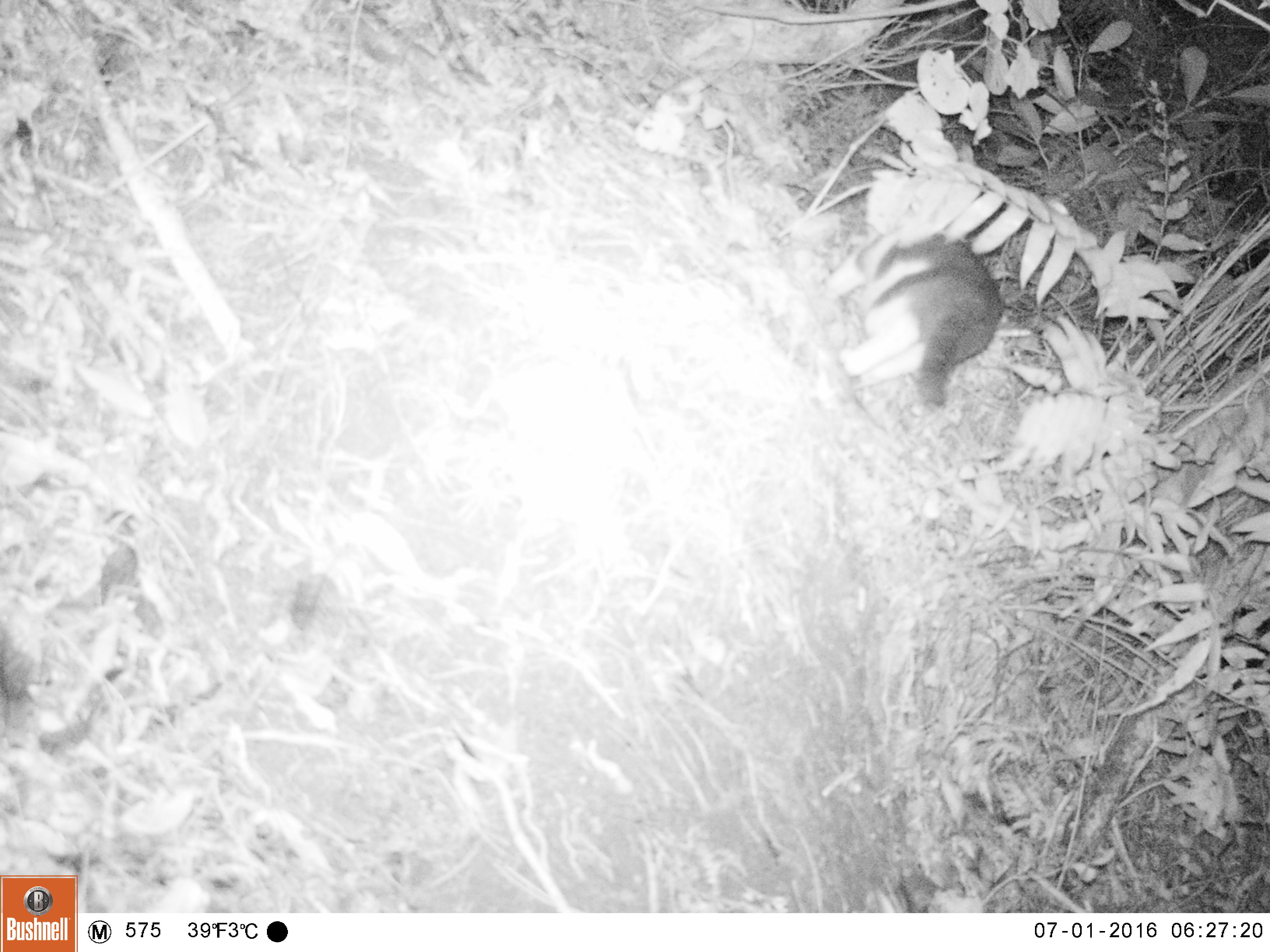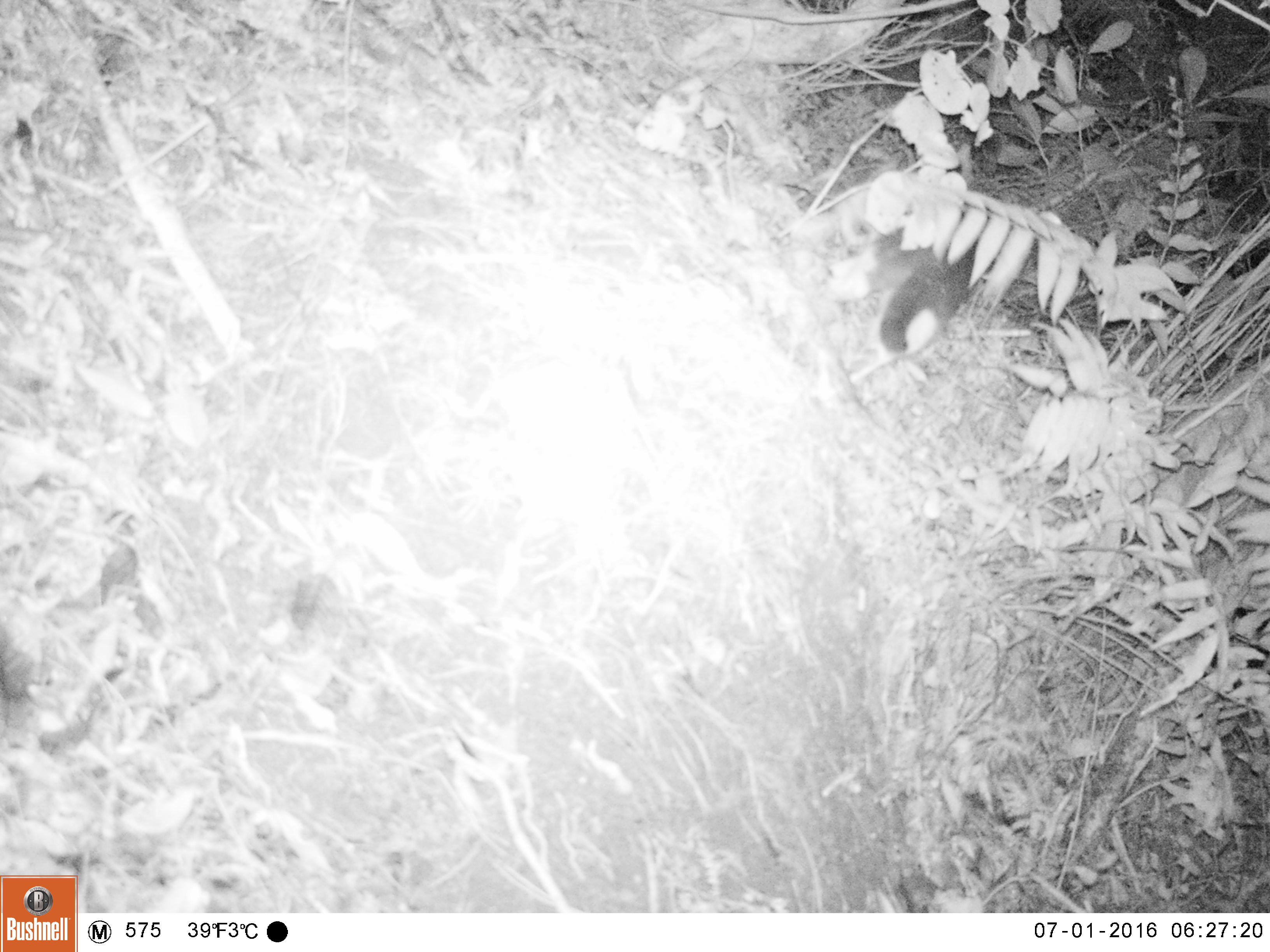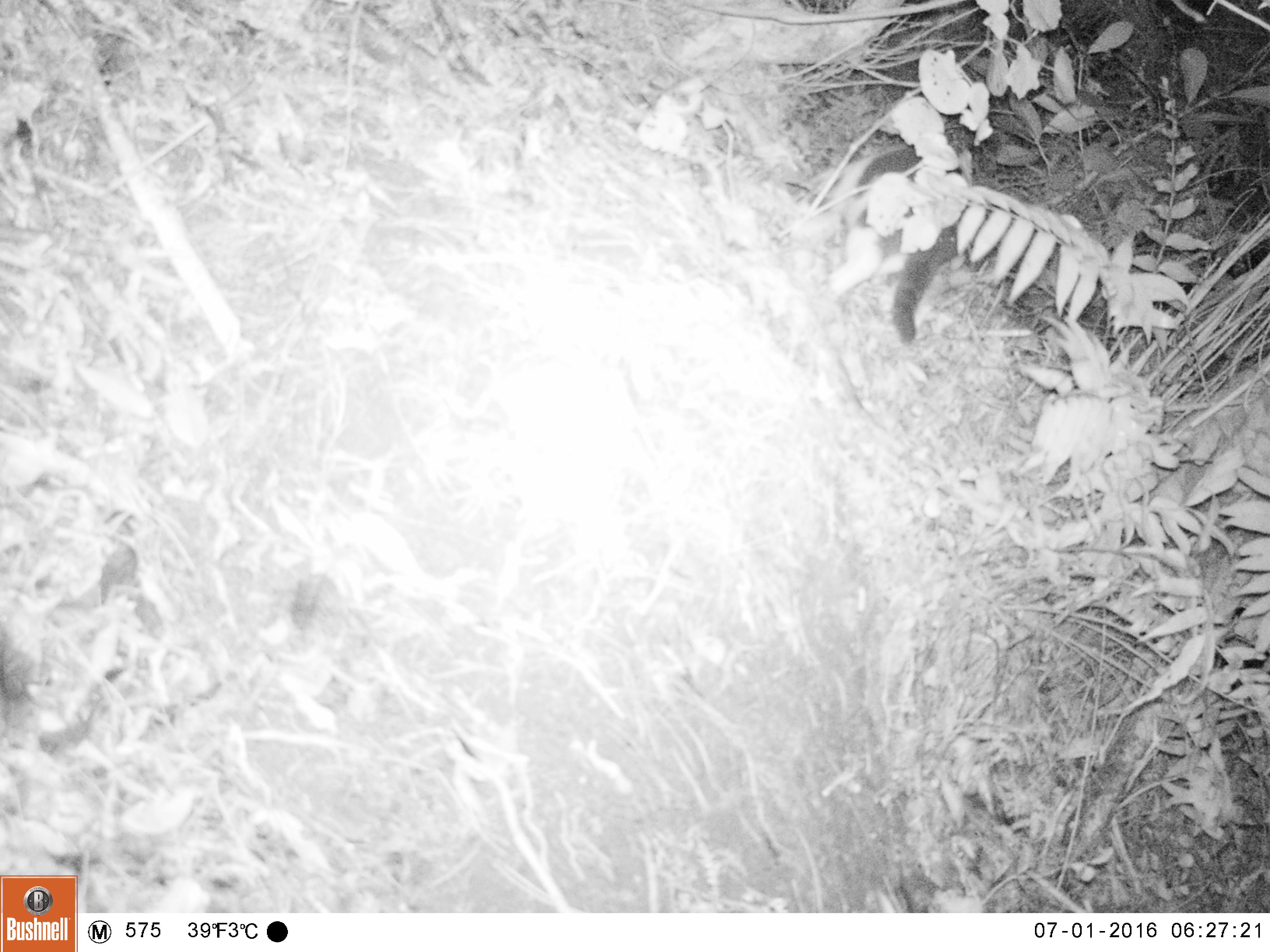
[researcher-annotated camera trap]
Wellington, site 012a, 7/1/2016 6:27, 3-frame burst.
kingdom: Animalia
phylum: Chordata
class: Mammalia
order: Carnivora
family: Felidae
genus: Felis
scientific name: Felis catus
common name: cat